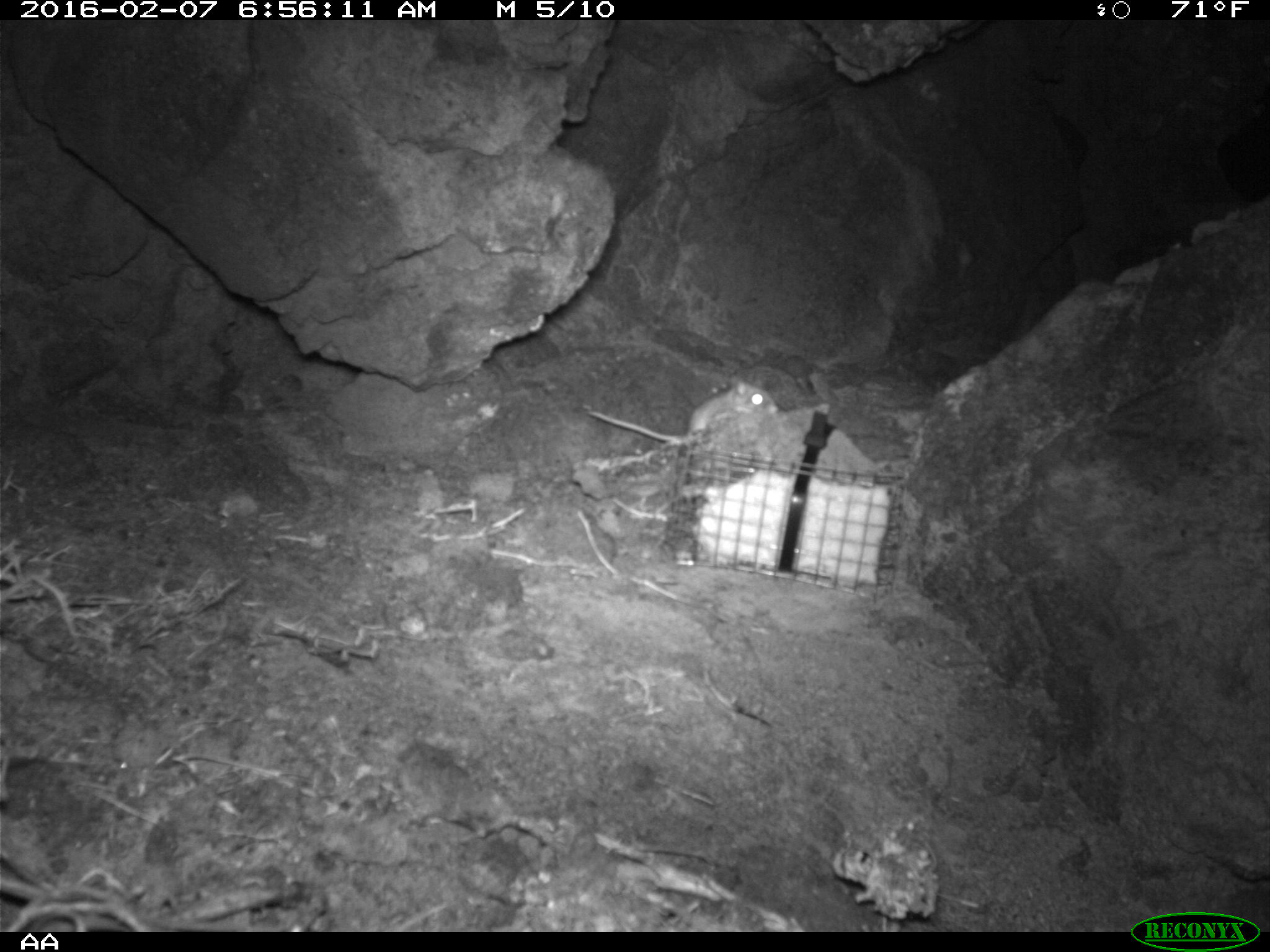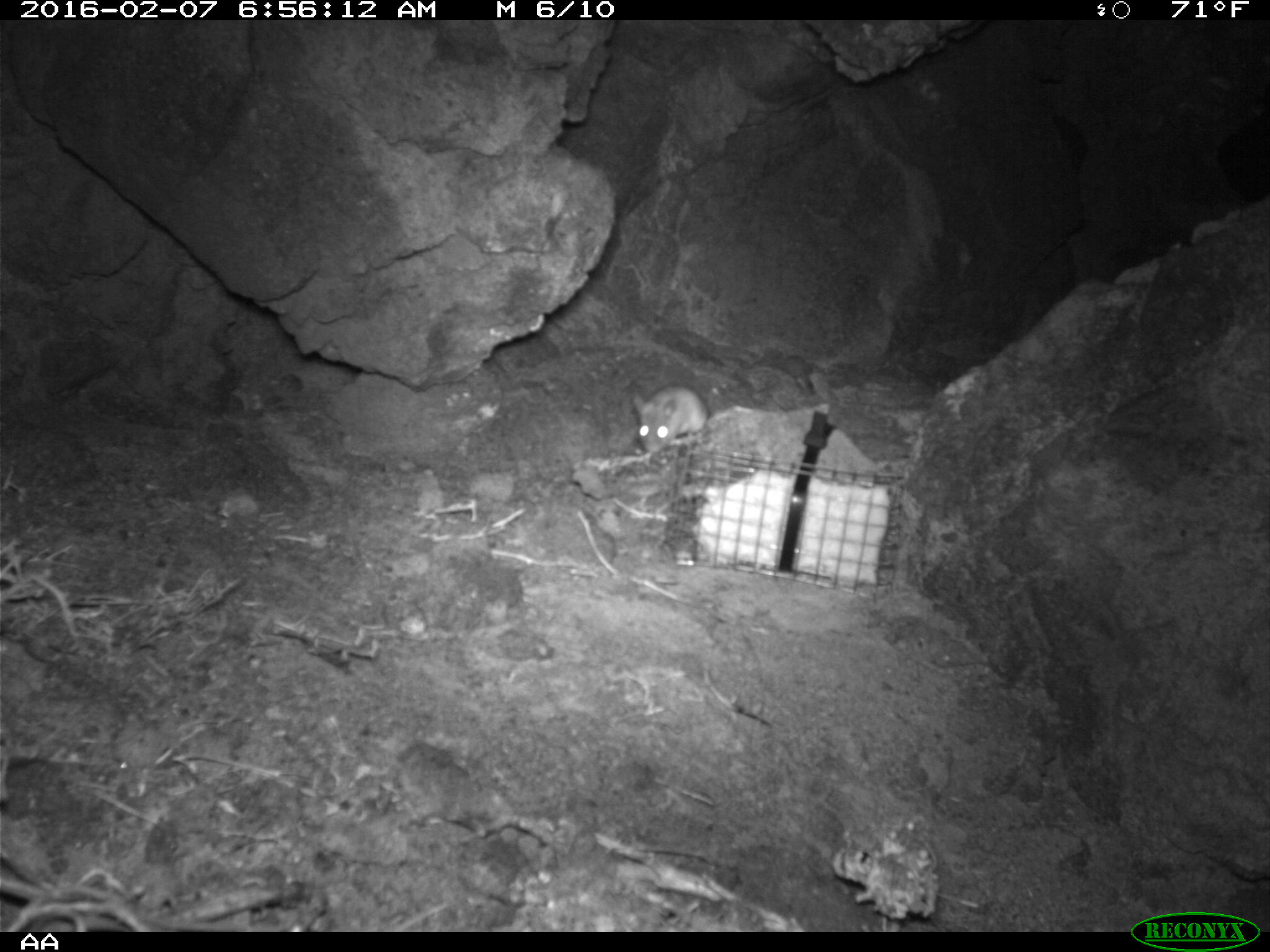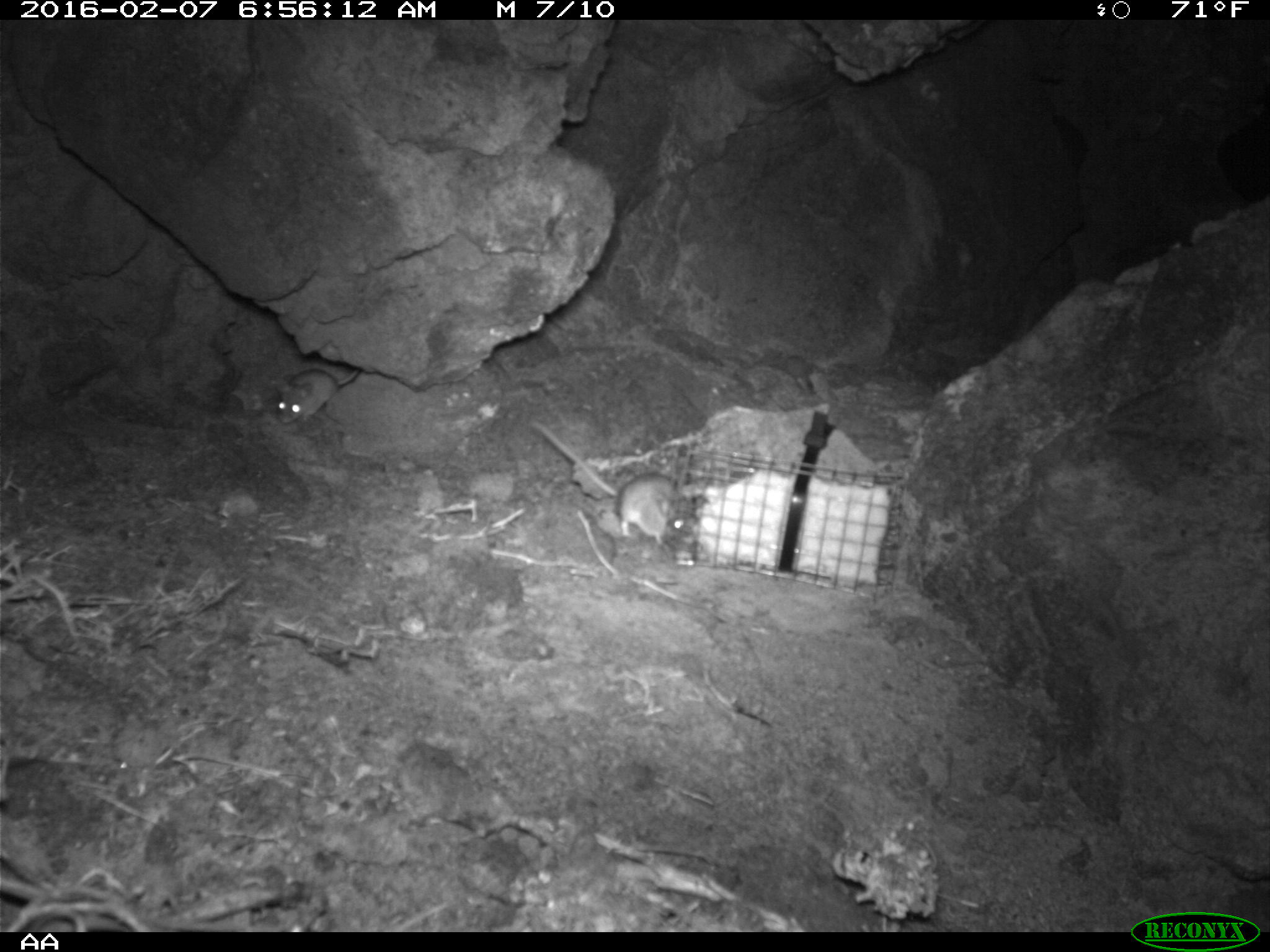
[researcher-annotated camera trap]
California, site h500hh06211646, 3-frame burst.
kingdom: Animalia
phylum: Chordata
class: Mammalia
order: Rodentia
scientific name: Rodentia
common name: rodent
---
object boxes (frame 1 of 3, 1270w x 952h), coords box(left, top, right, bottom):
rodent: box(587, 376, 781, 444)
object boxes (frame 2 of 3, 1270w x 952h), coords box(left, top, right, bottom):
rodent: box(633, 385, 709, 452)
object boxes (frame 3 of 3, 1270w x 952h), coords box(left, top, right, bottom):
rodent: box(520, 416, 696, 555); box(276, 366, 363, 425)